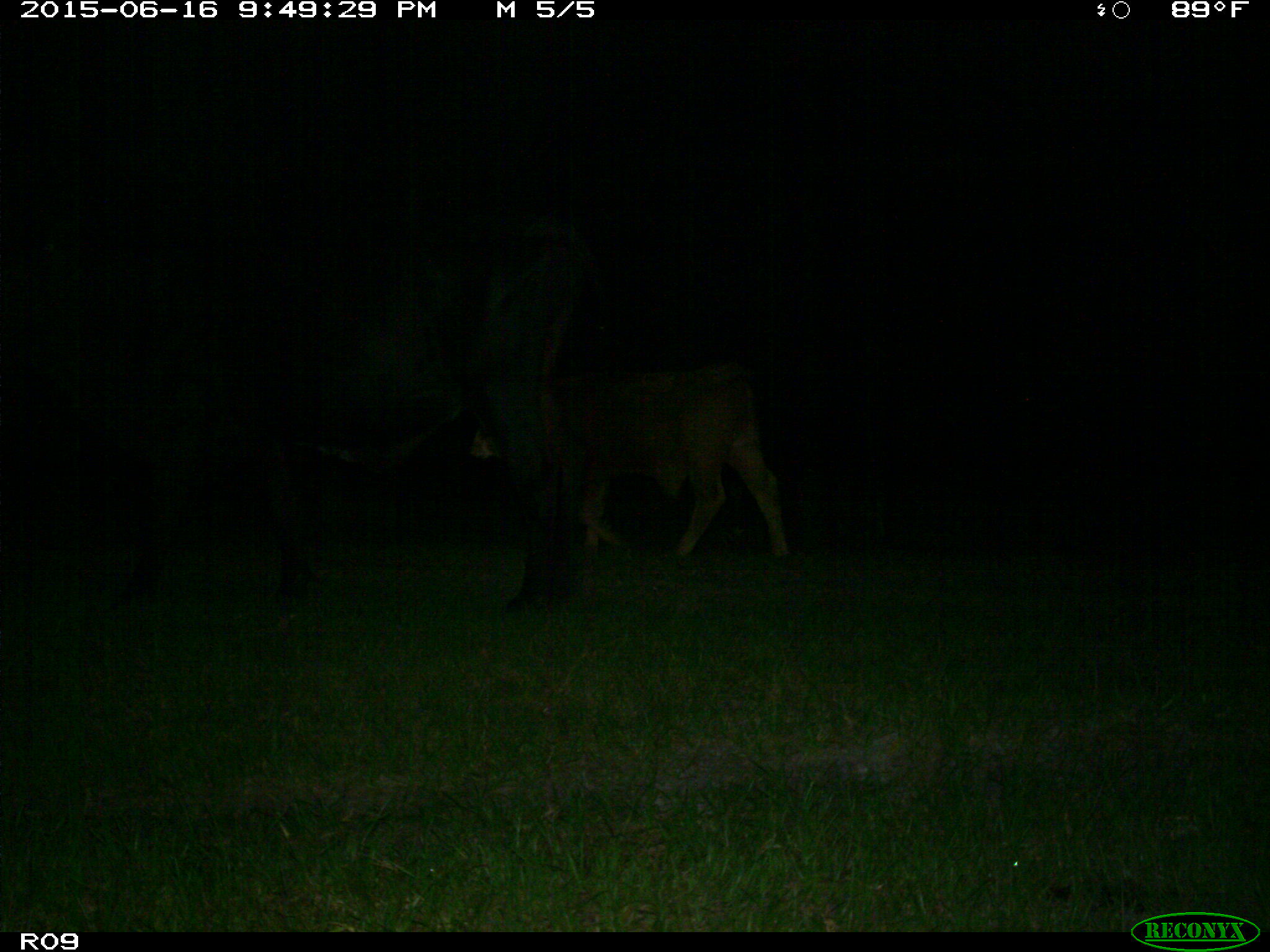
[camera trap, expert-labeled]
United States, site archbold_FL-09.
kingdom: Animalia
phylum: Chordata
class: Mammalia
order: Artiodactyla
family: Bovidae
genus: Bos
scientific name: Bos taurus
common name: domestic cow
Bos taurus (domestic cow).